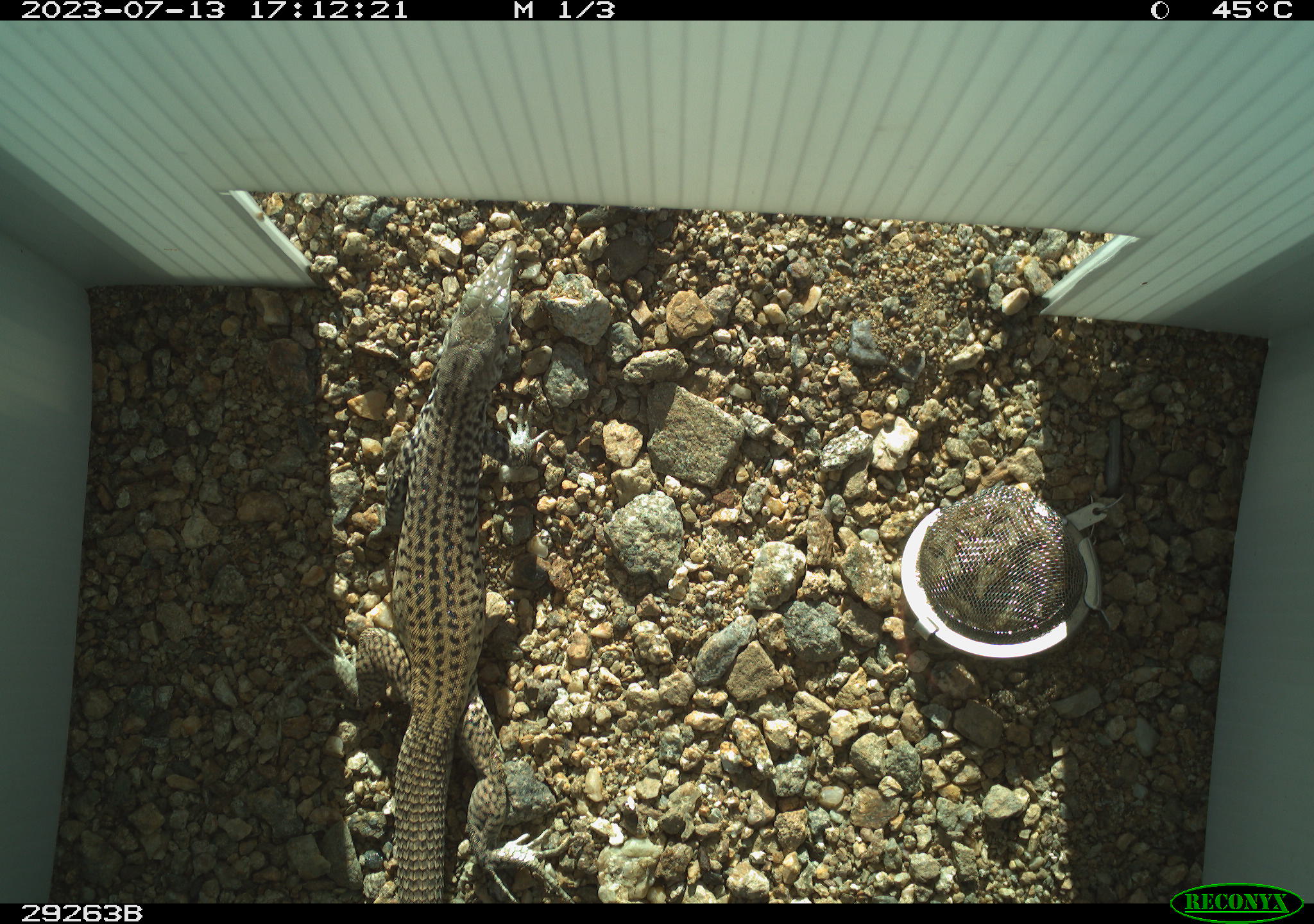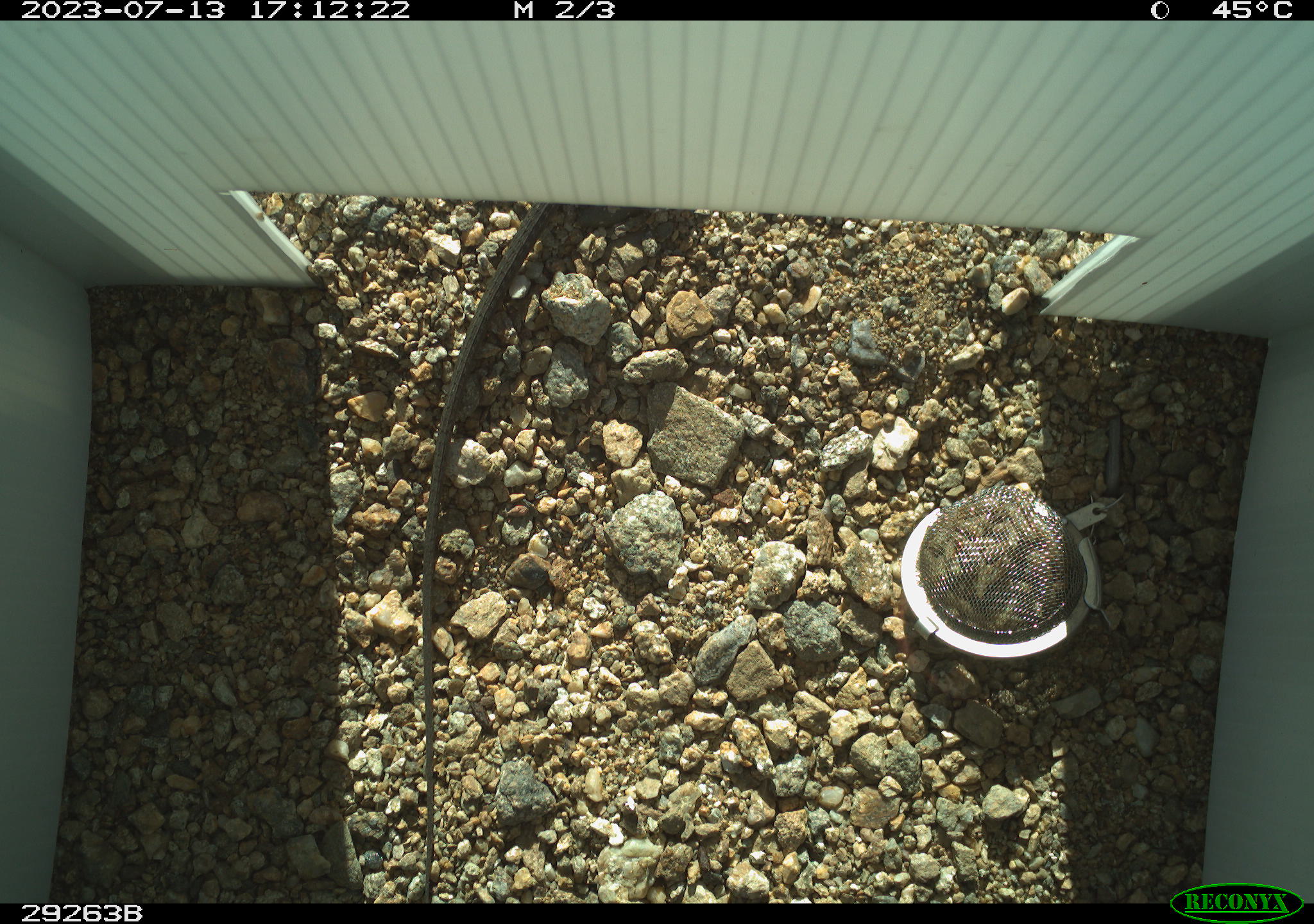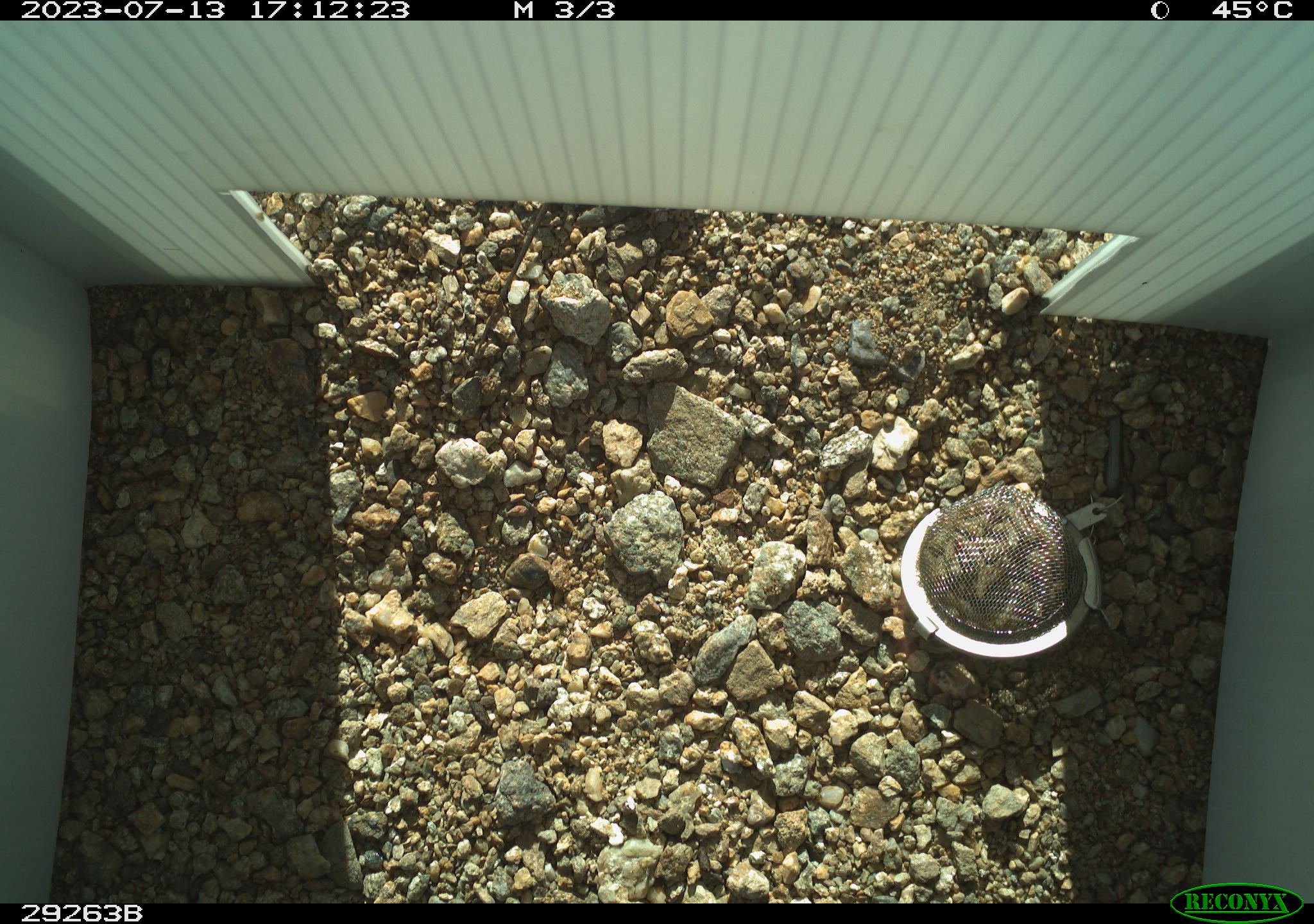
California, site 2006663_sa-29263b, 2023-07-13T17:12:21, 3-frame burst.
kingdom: Animalia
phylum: Chordata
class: Reptilia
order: Squamata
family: Teiidae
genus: Aspidoscelis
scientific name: Aspidoscelis tigris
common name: western whiptail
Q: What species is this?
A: Western whiptail (Aspidoscelis tigris).